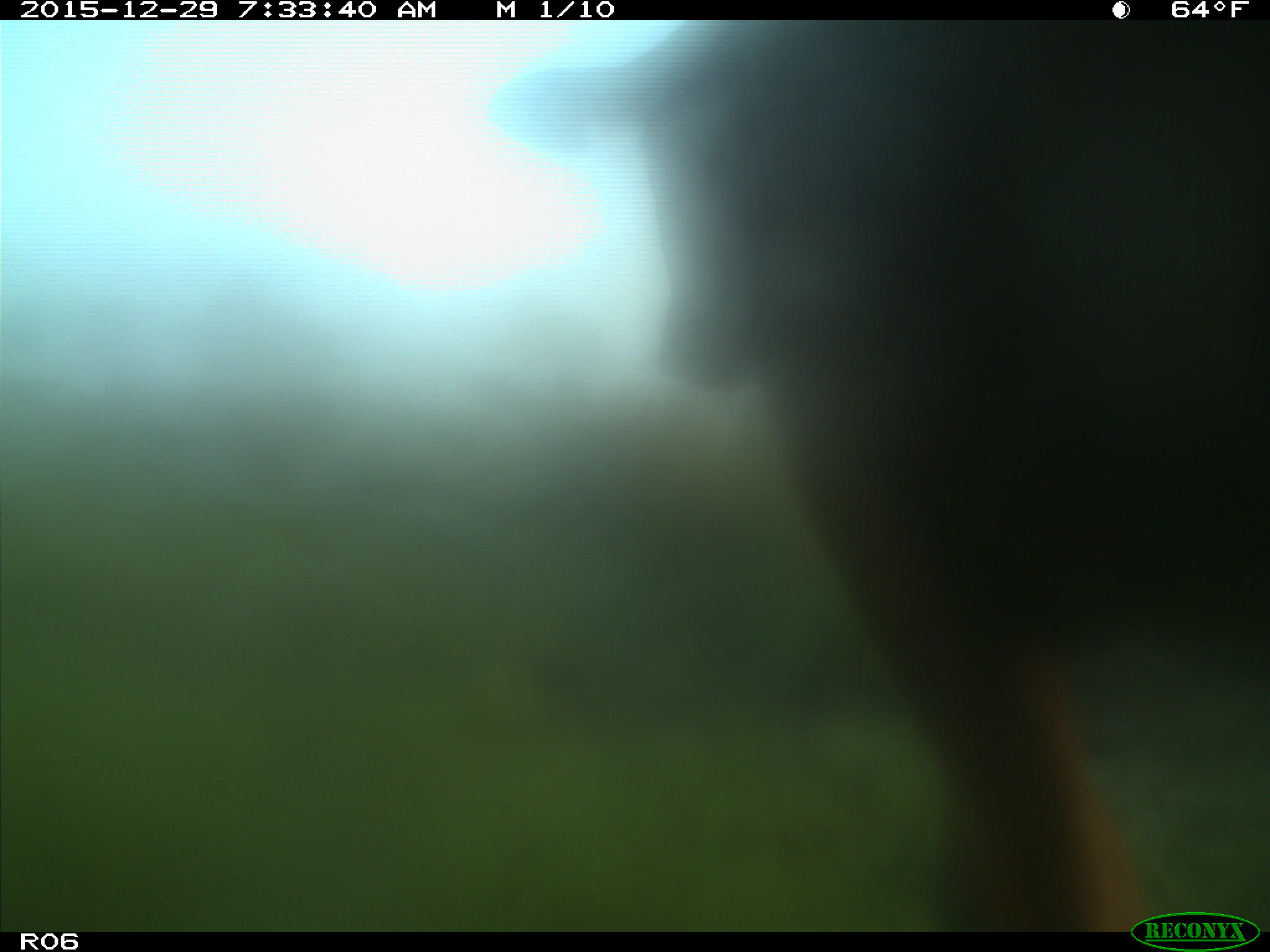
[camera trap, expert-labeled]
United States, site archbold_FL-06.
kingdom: Animalia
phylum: Chordata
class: Mammalia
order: Artiodactyla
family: Bovidae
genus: Bos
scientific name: Bos taurus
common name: domestic cow